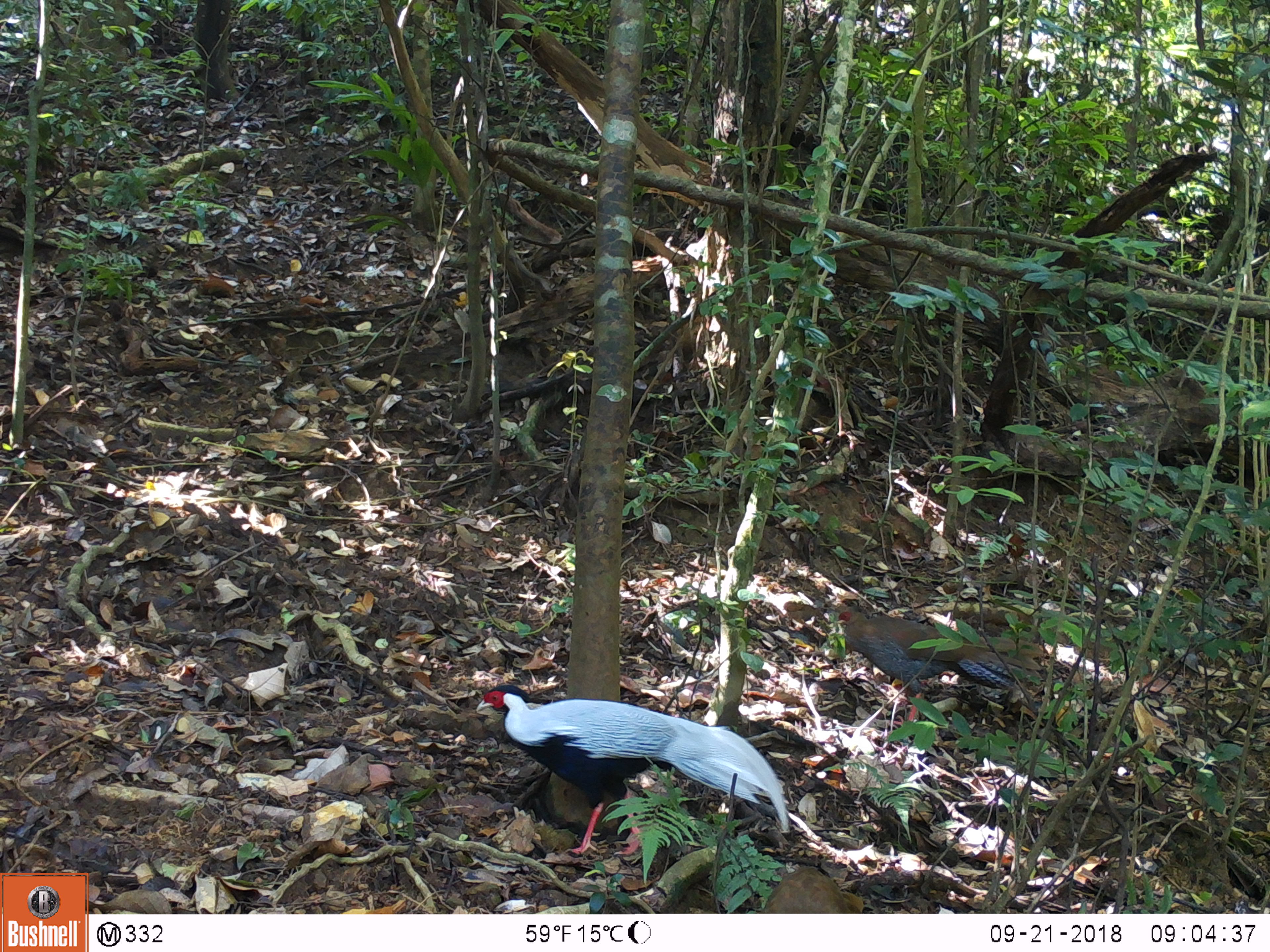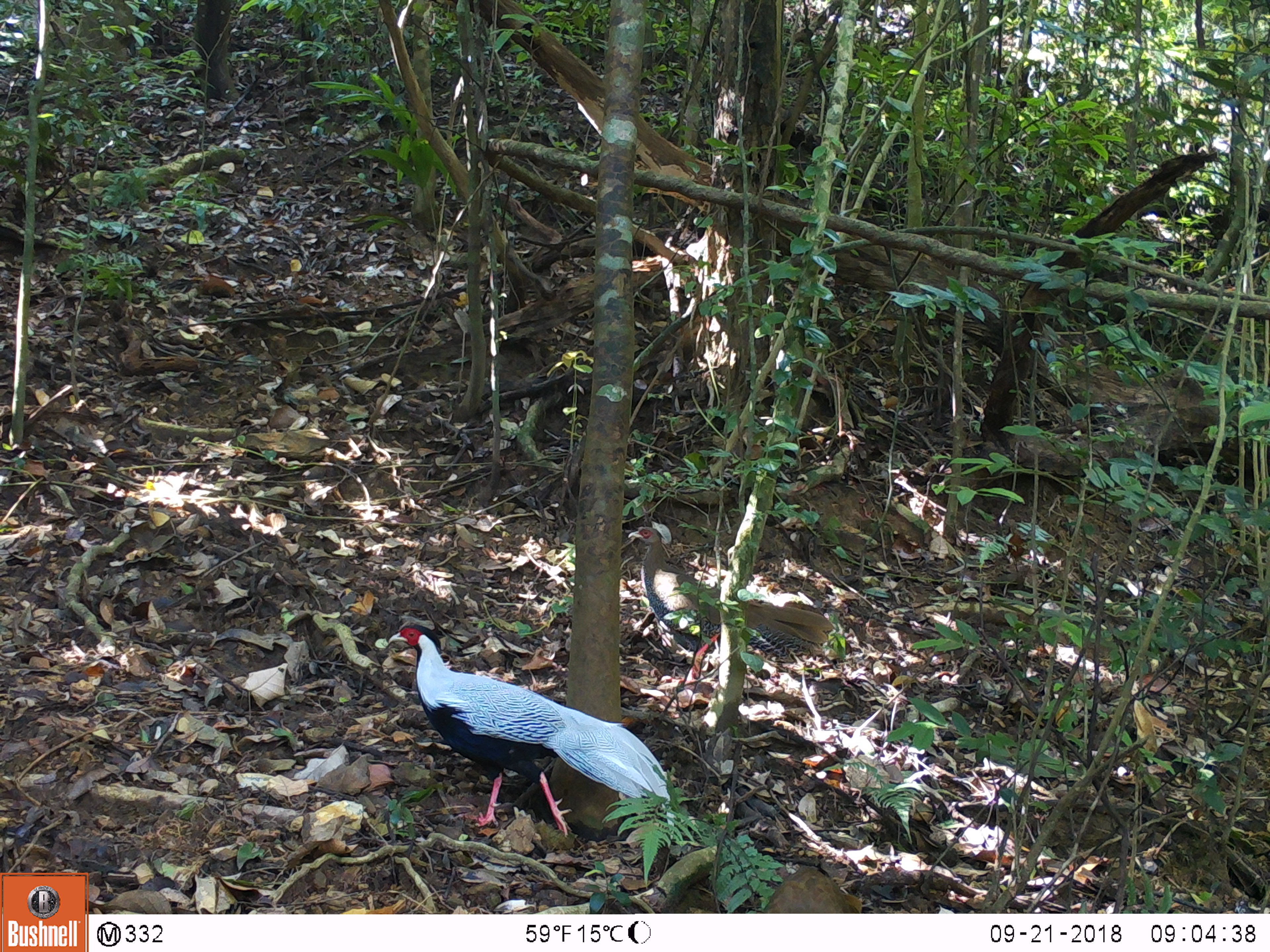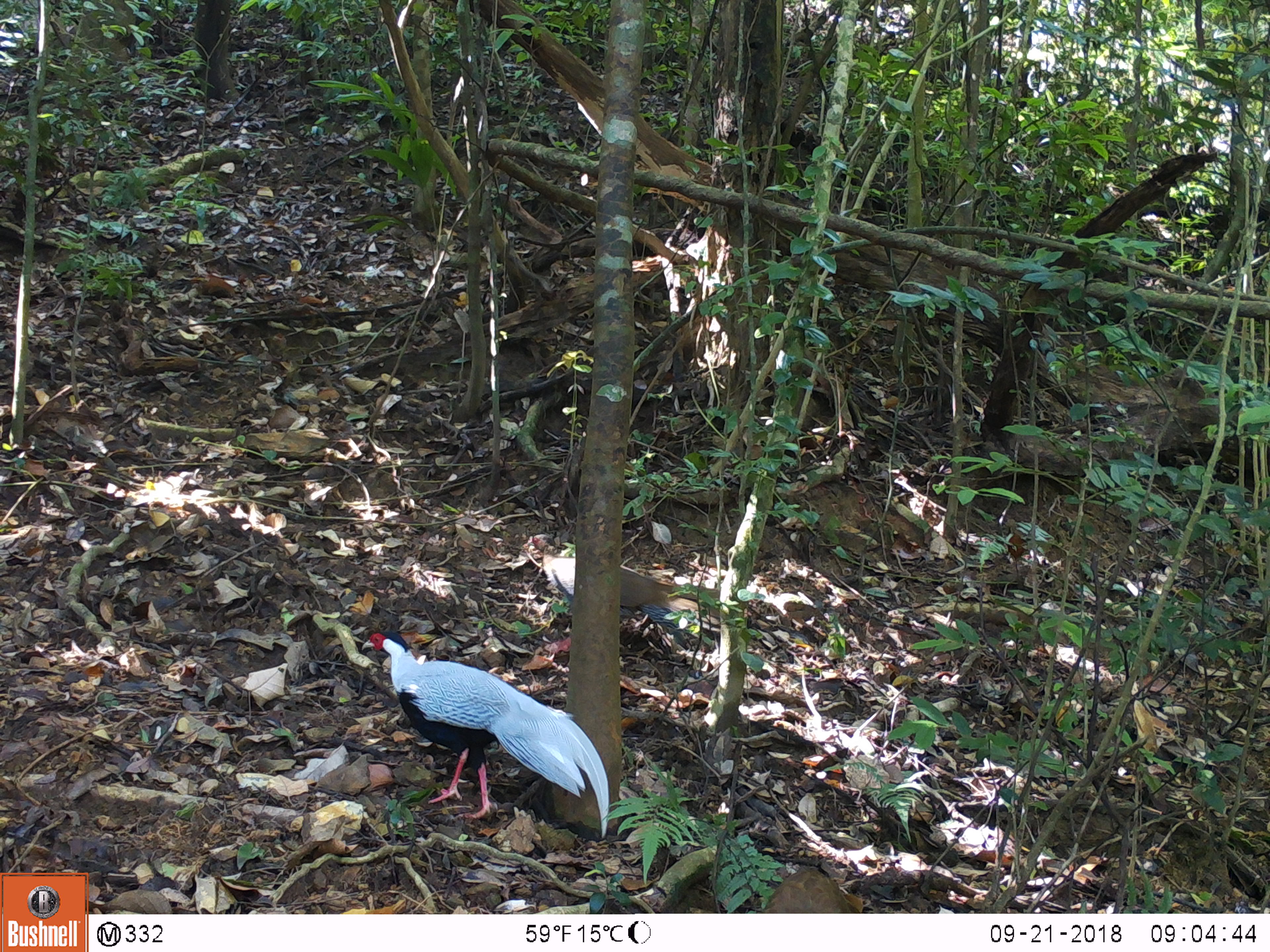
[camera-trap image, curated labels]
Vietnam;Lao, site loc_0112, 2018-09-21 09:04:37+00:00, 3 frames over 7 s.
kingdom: Animalia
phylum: Chordata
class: Aves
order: Galliformes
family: Phasianidae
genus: Lophura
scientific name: Lophura nycthemera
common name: silver pheasant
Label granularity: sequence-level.